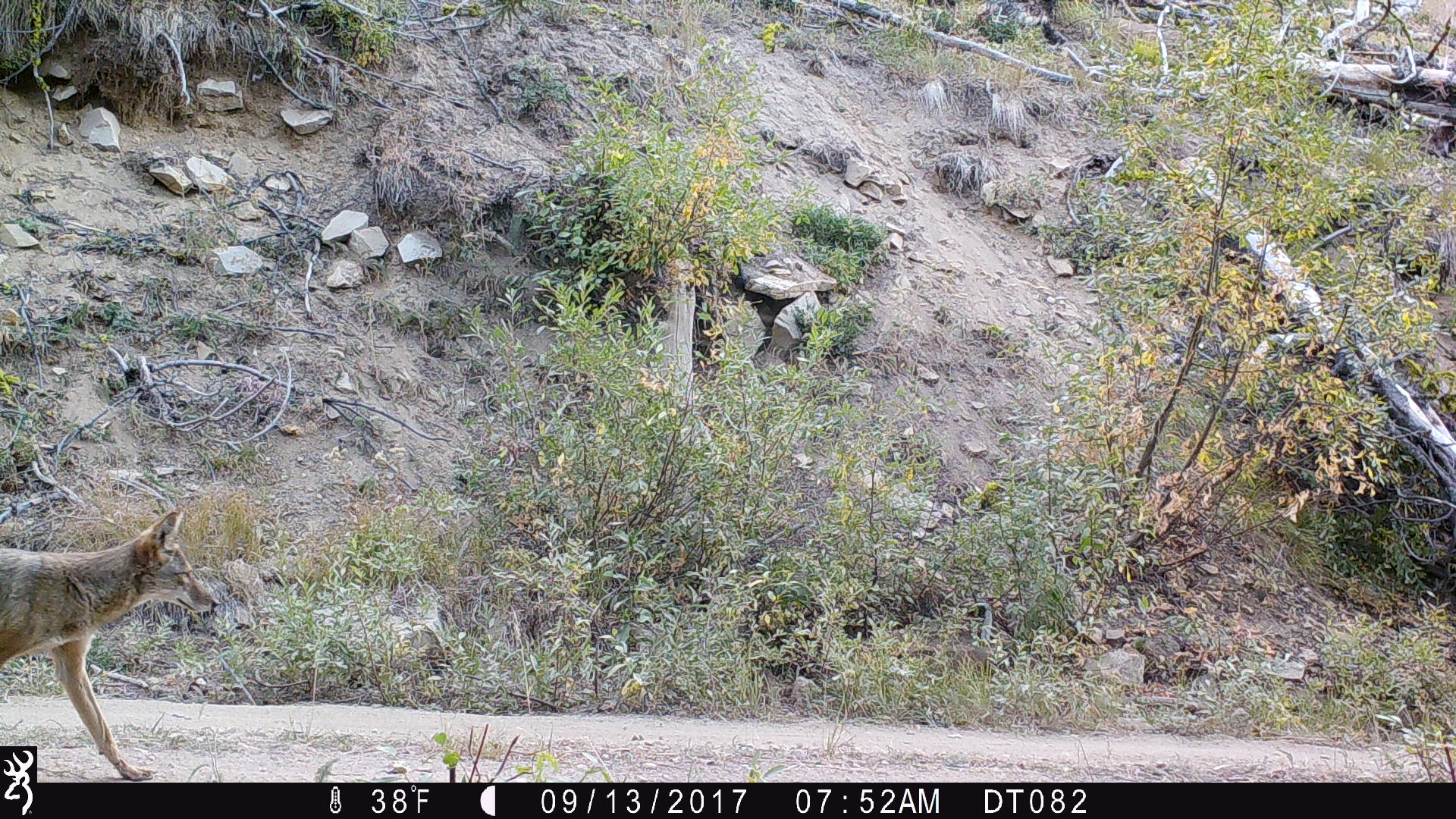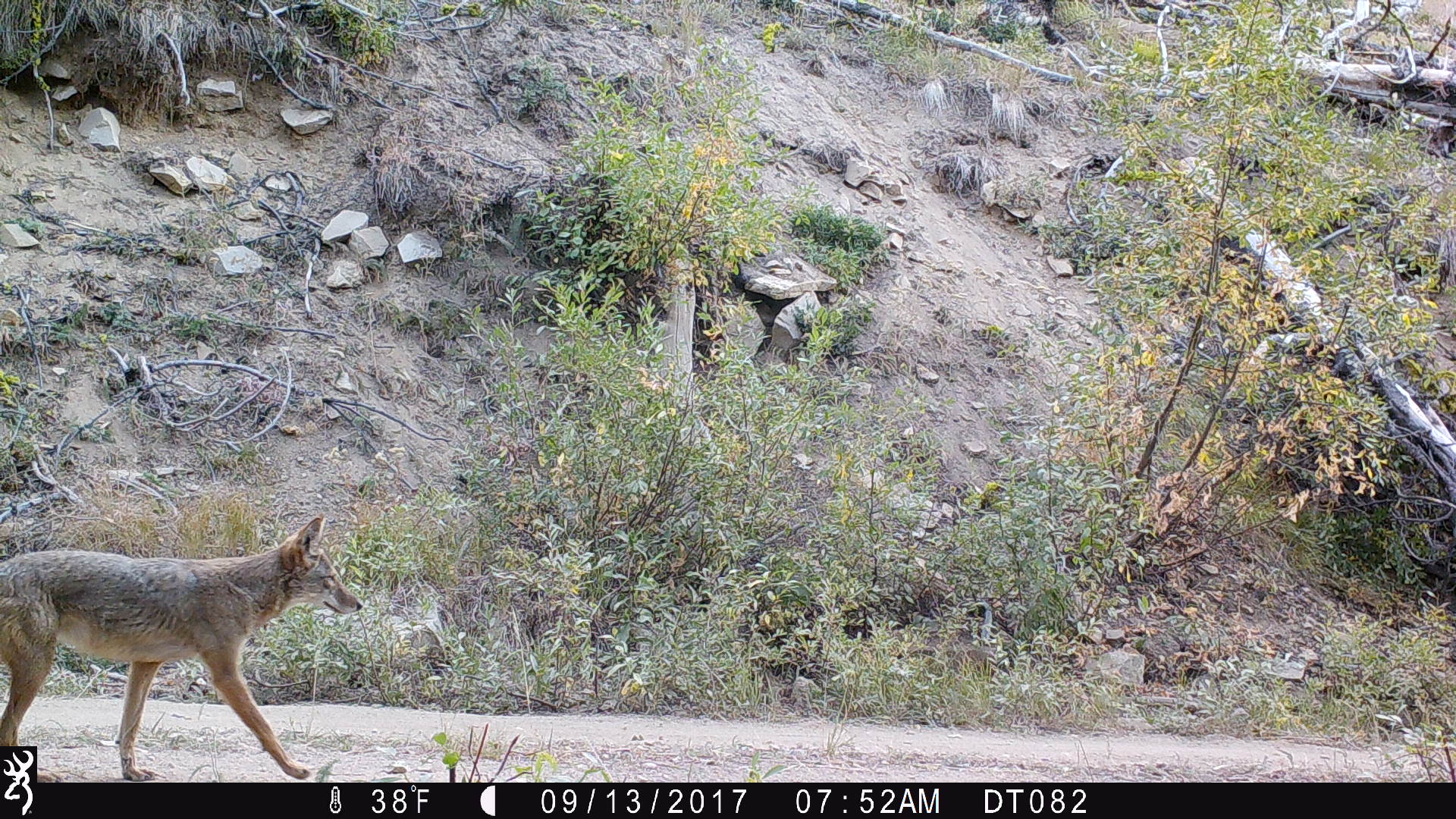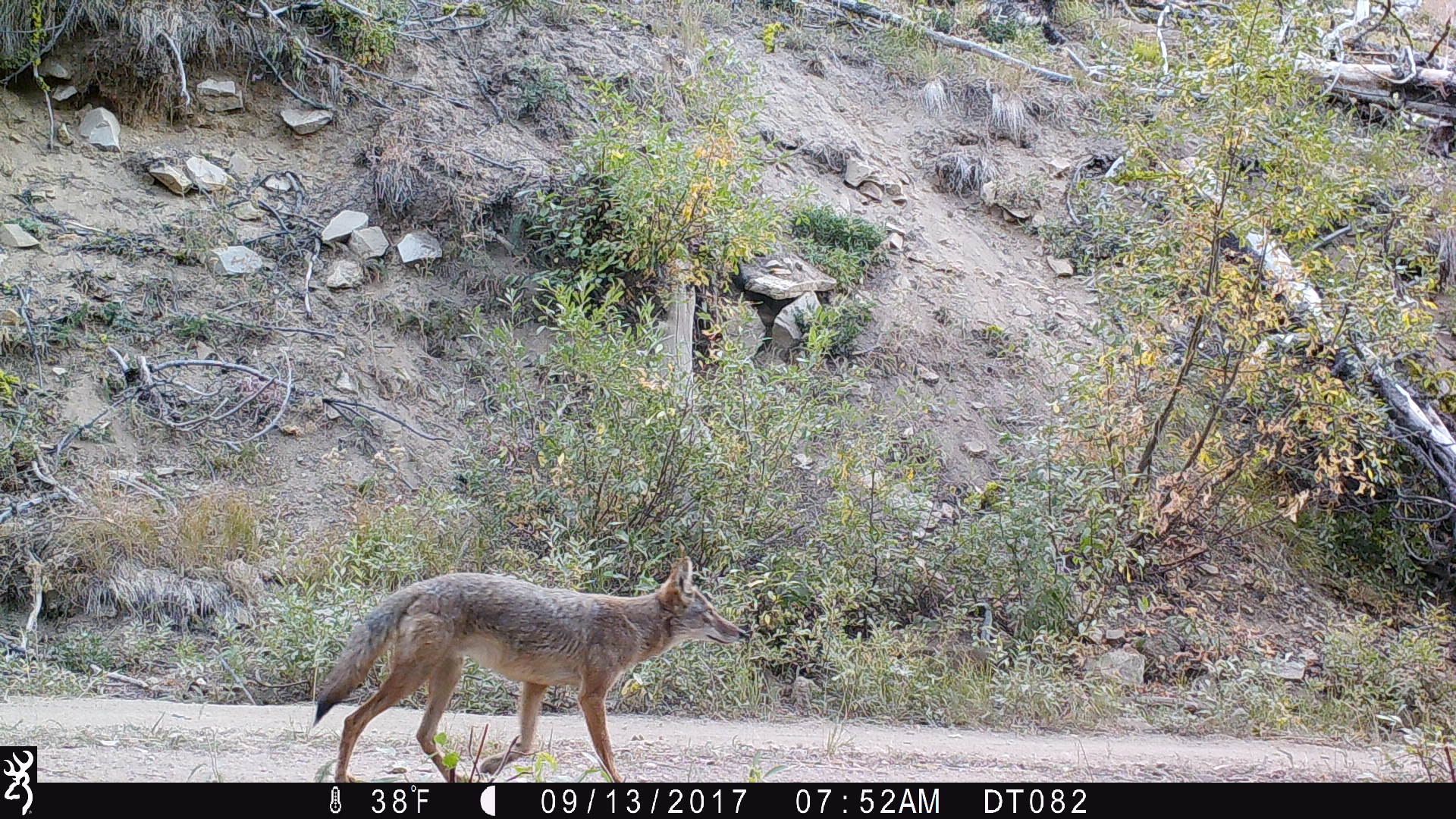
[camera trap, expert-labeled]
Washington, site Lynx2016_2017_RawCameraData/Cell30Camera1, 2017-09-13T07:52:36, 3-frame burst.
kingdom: Animalia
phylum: Chordata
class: Mammalia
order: Carnivora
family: Canidae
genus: Canis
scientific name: Canis latrans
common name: coyote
Canis latrans (coyote). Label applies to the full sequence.